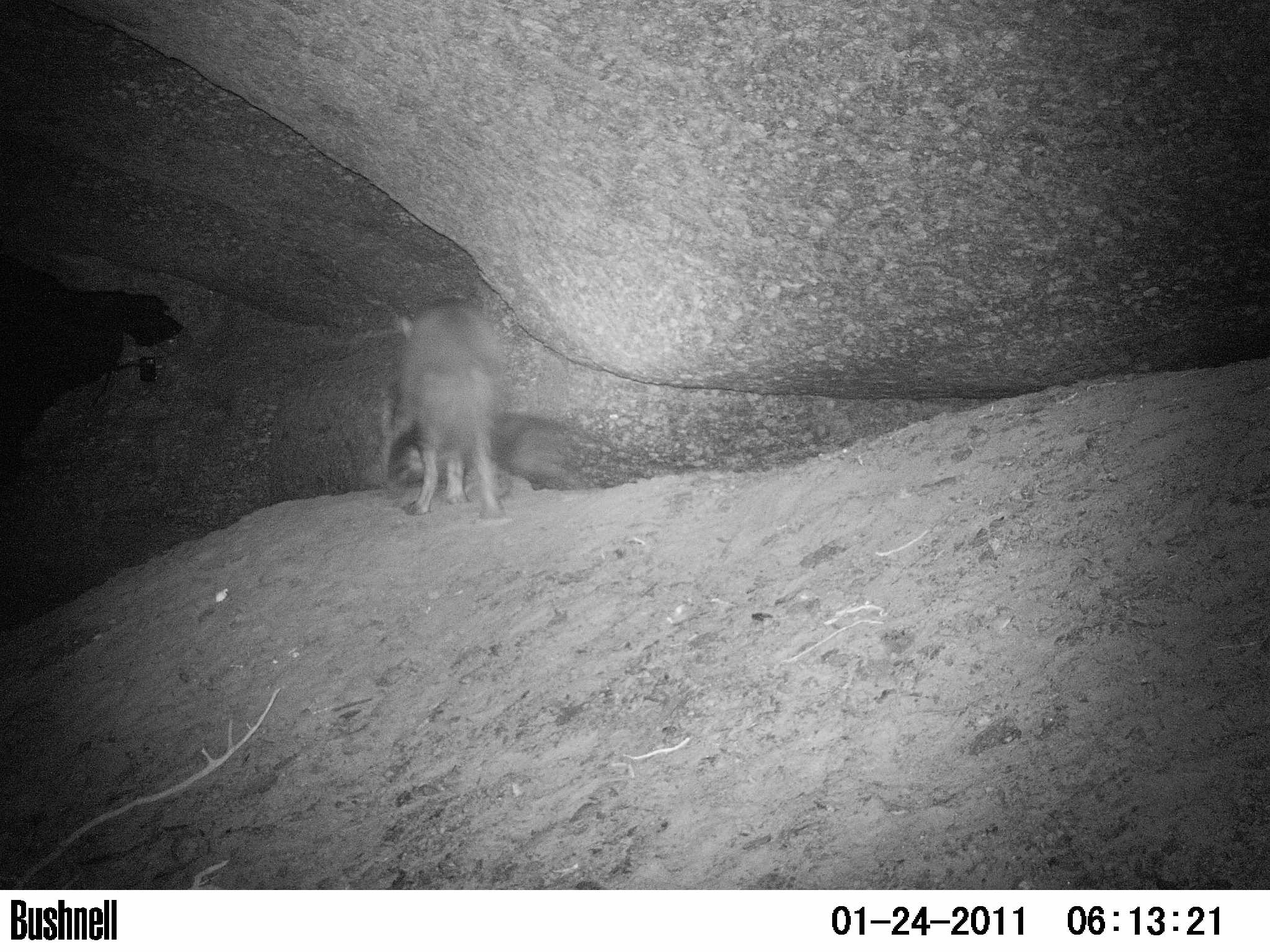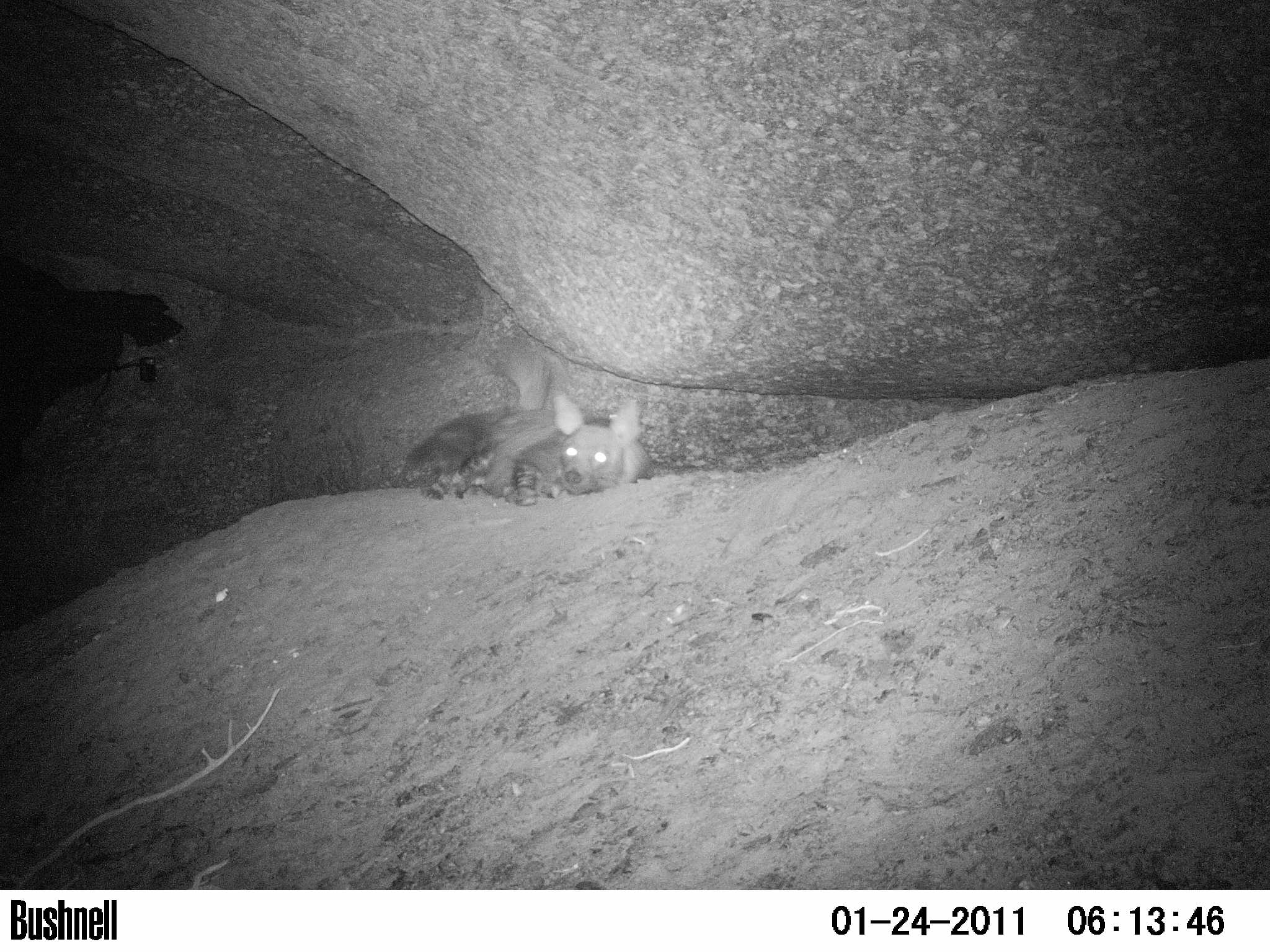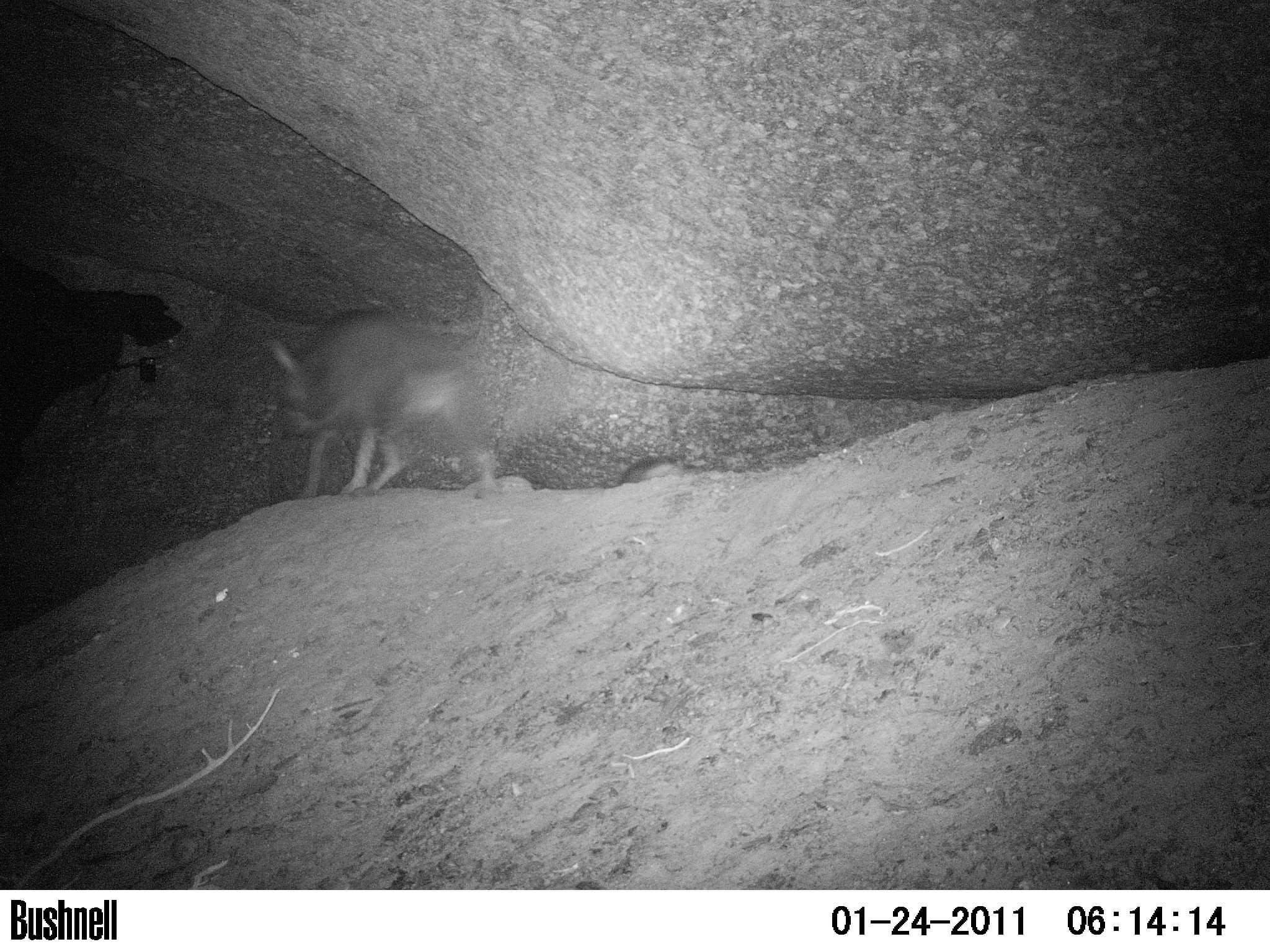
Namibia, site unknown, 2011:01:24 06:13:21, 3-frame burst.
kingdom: Animalia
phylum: Chordata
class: Mammalia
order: Carnivora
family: Hyaenidae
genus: Parahyaena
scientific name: Parahyaena brunnea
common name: brown hyena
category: hyaena brunnea